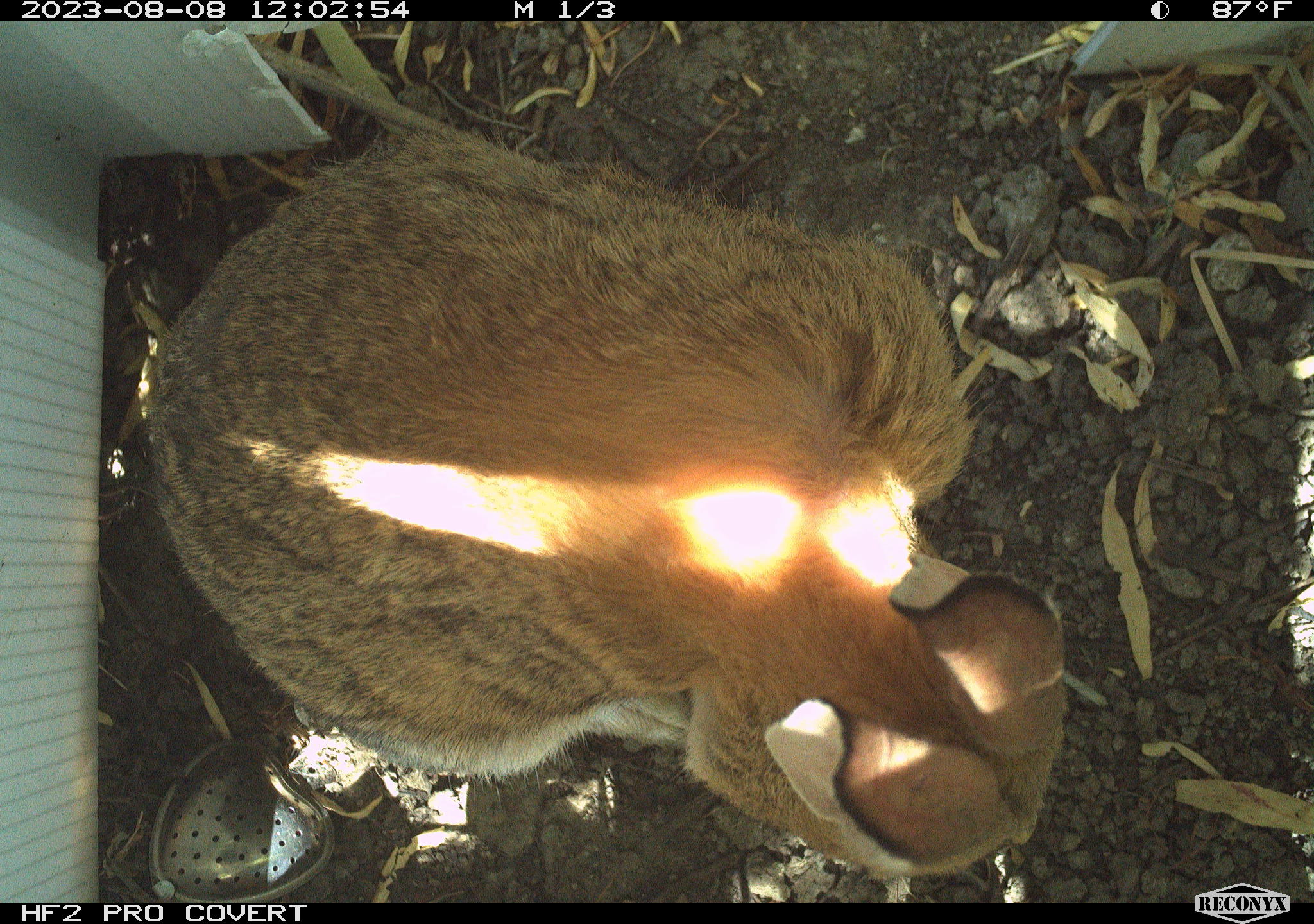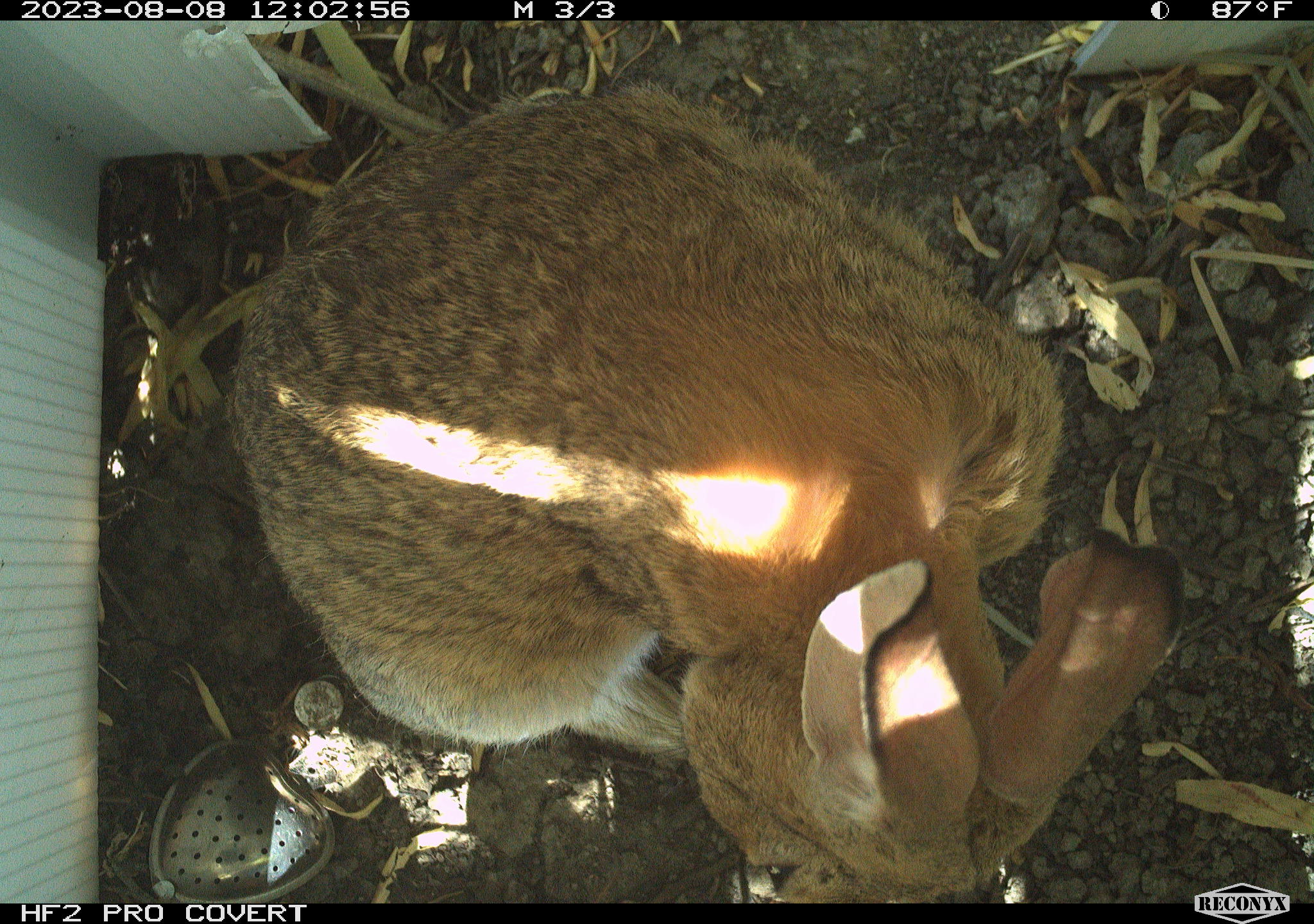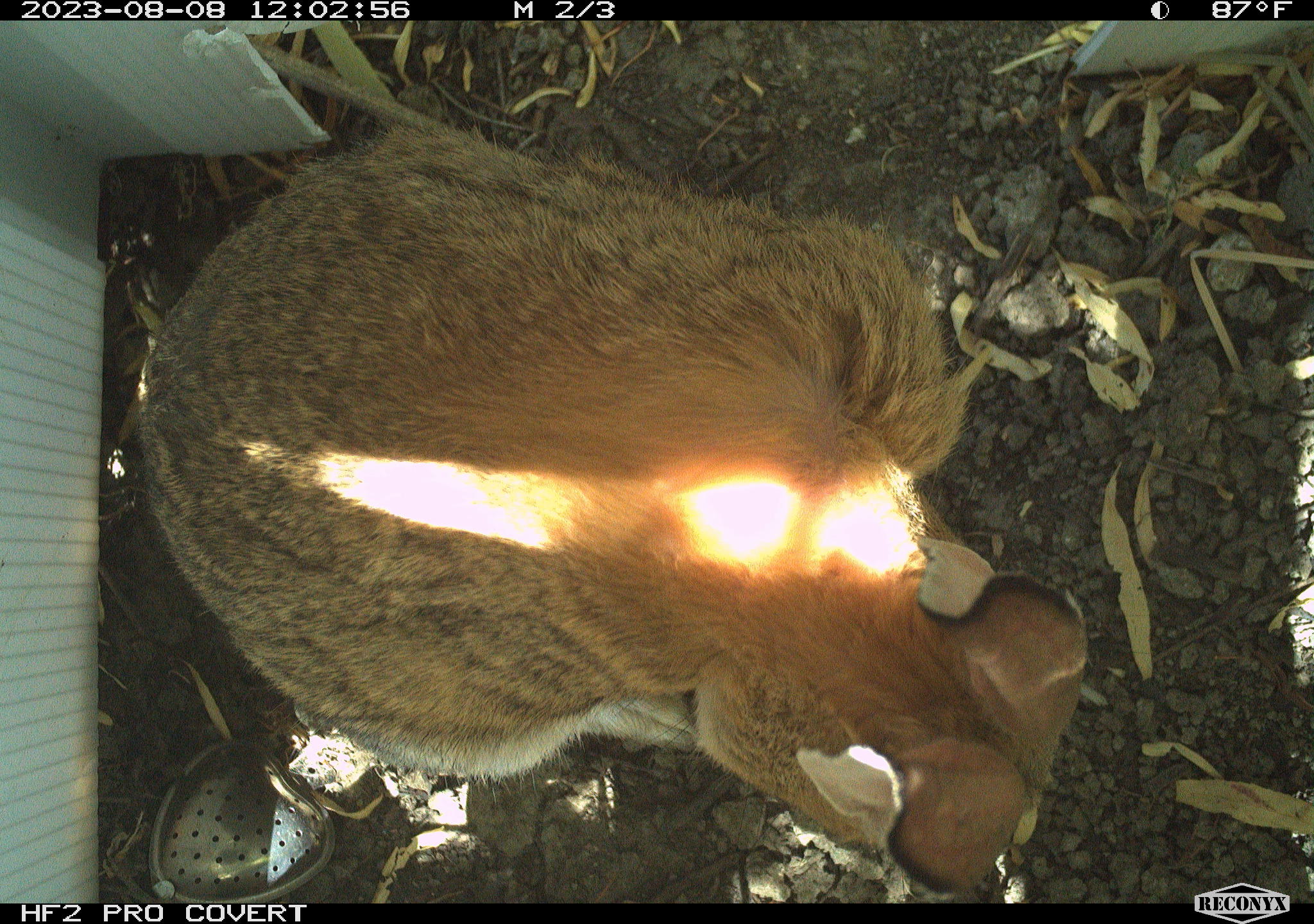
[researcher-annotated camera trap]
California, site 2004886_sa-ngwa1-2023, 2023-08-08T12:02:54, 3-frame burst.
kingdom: Animalia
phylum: Chordata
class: Mammalia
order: Lagomorpha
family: Leporidae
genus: Sylvilagus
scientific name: Sylvilagus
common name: cottontail rabbits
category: sylvilagus species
Sylvilagus species (cottontail rabbits) (Sylvilagus).